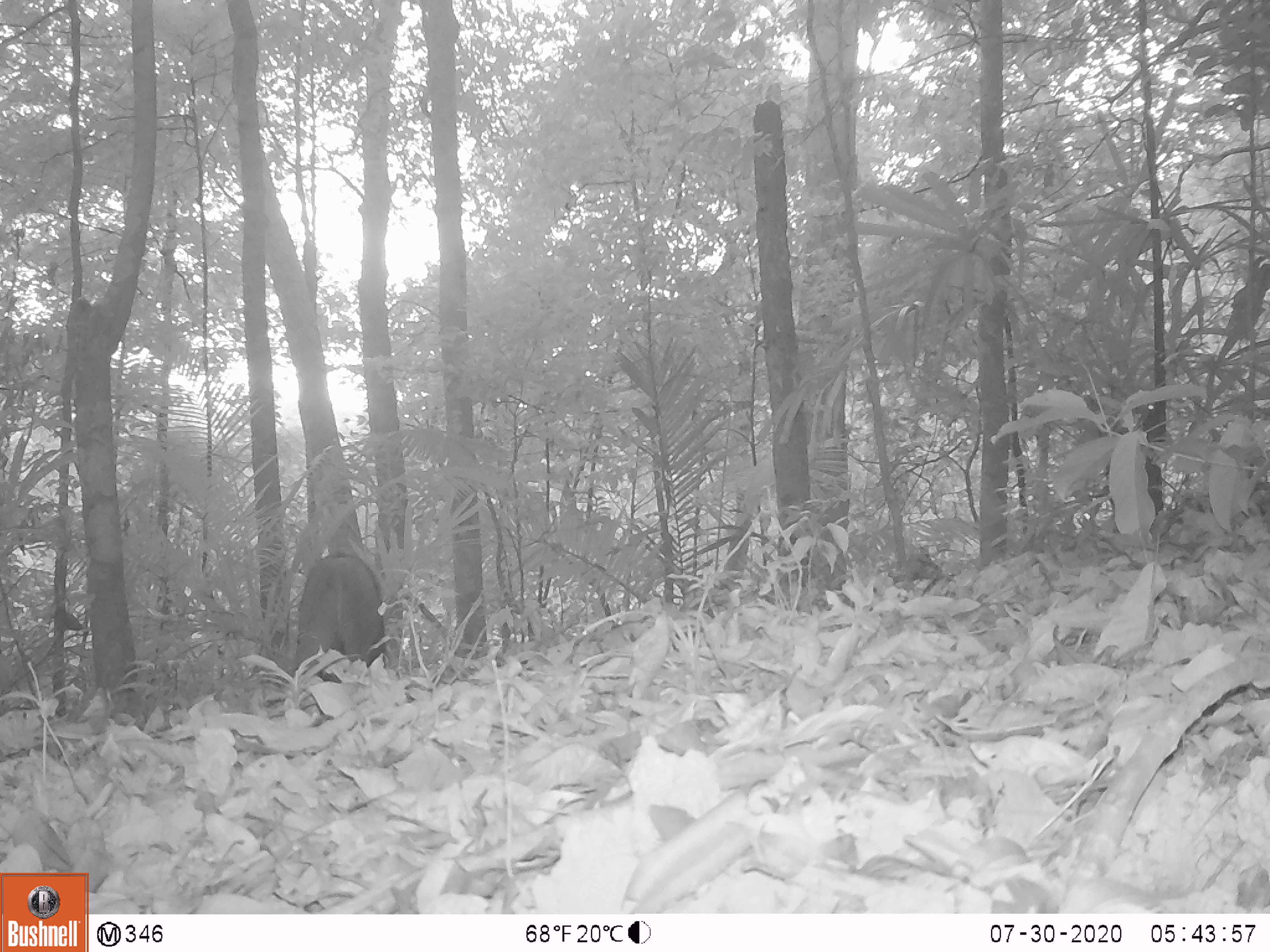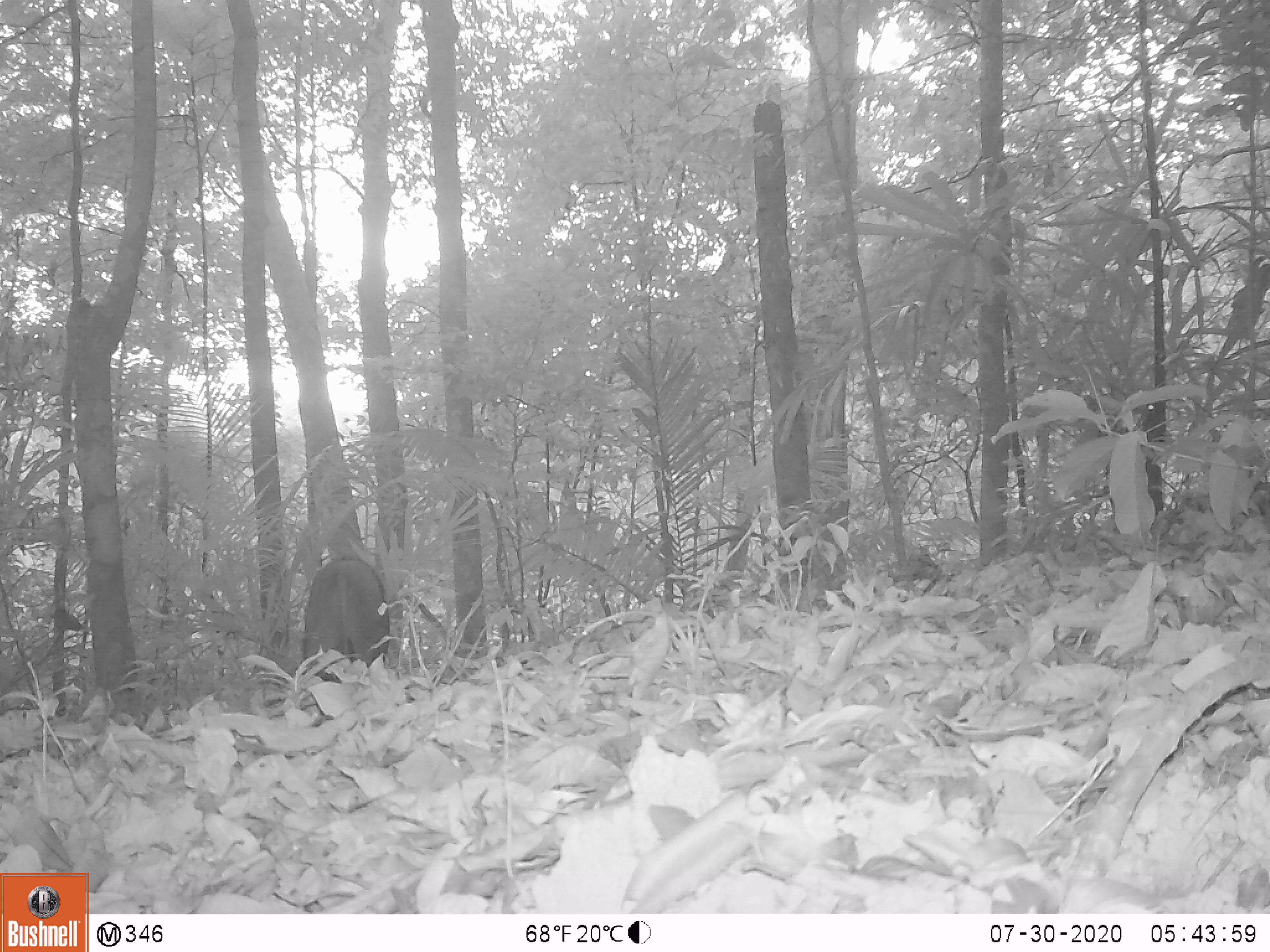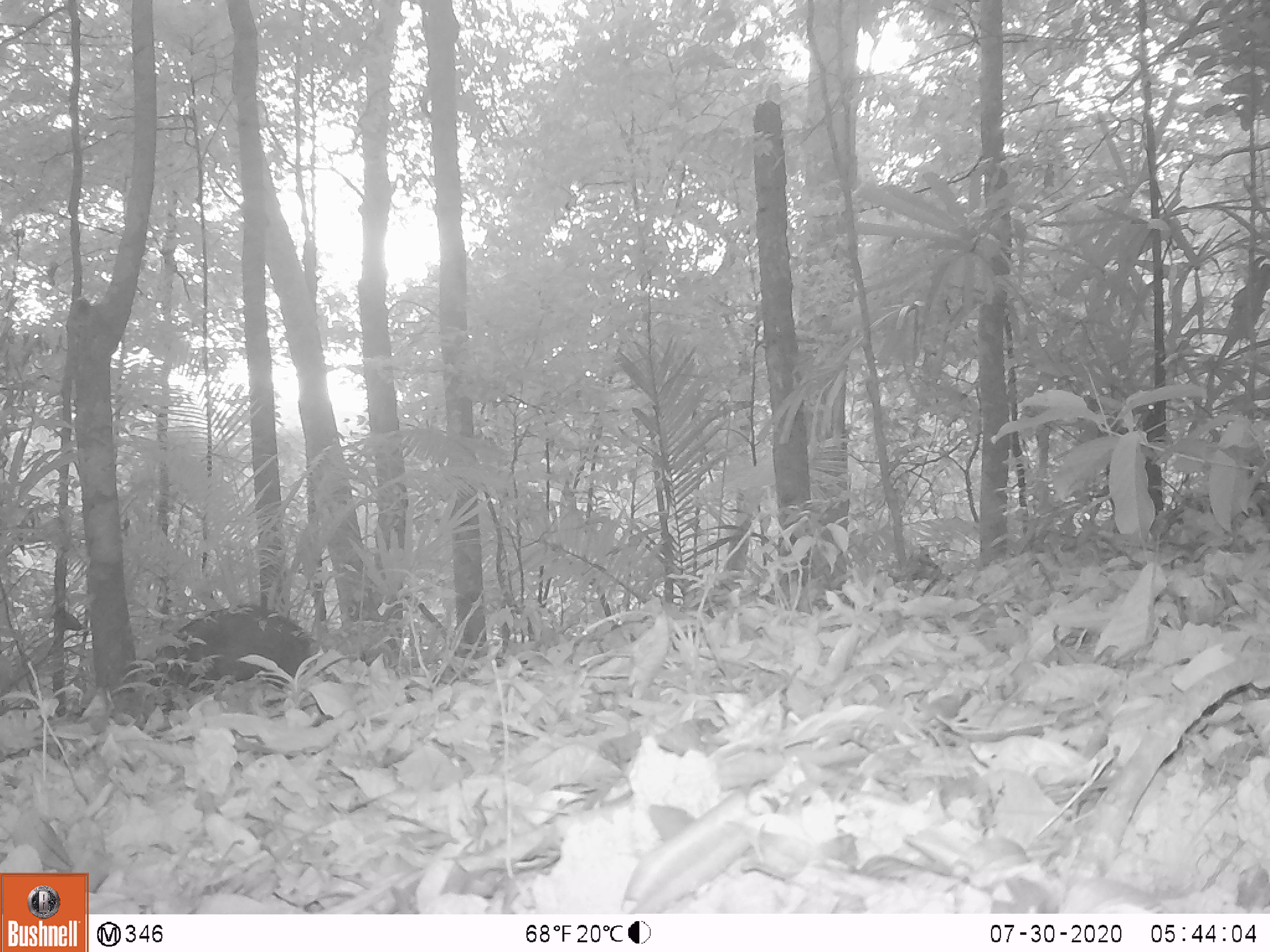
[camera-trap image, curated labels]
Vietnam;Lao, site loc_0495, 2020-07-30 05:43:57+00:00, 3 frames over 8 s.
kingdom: Animalia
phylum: Chordata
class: Mammalia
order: Artiodactyla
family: Suidae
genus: Sus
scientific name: Sus scrofa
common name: eurasian wild pig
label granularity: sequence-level